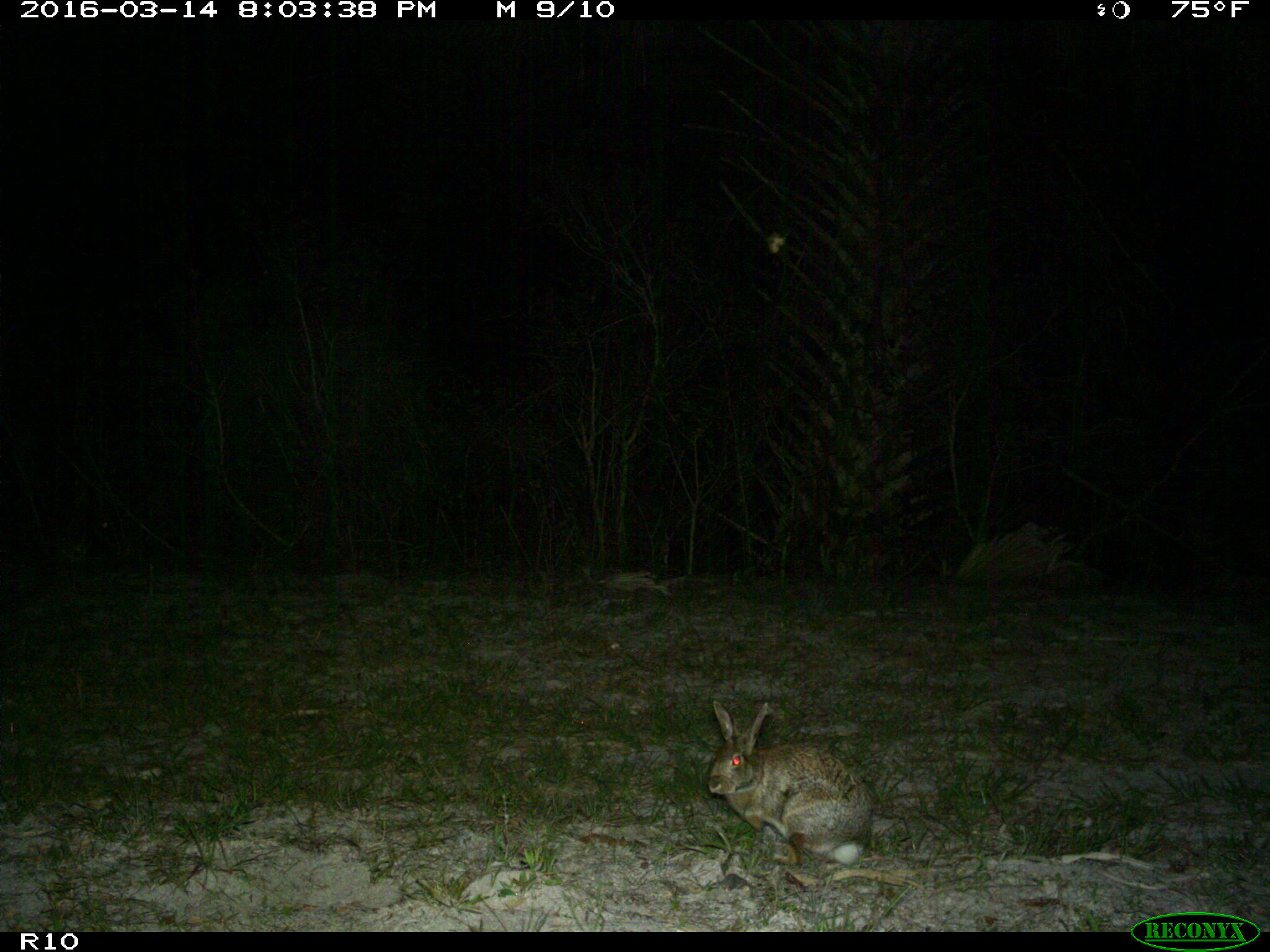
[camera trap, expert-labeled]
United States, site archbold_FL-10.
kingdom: Animalia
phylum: Chordata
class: Mammalia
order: Lagomorpha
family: Leporidae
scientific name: Leporidae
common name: rabbits and hares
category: unidentified rabbit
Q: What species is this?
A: Unidentified rabbit (rabbits and hares) (Leporidae).